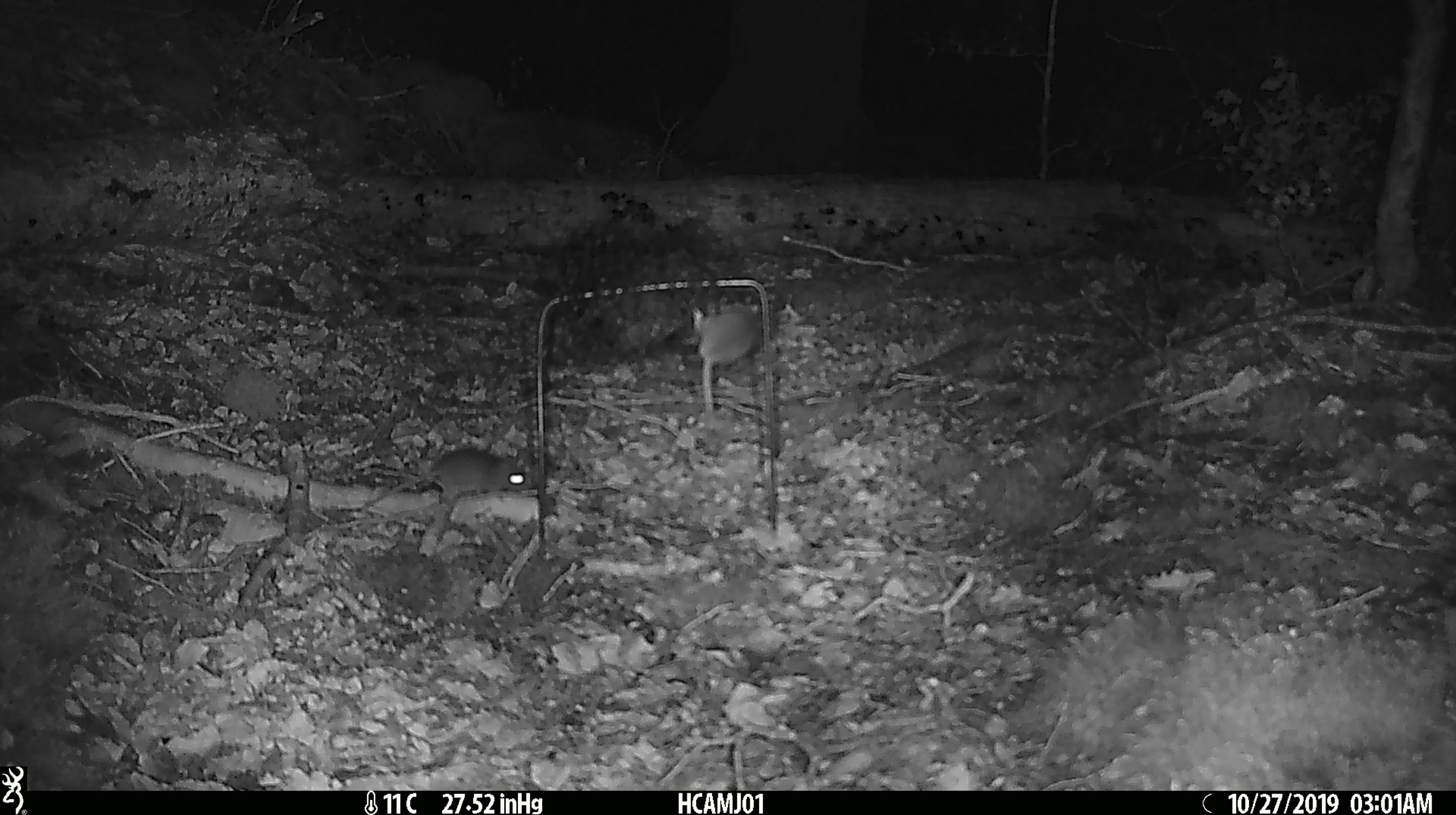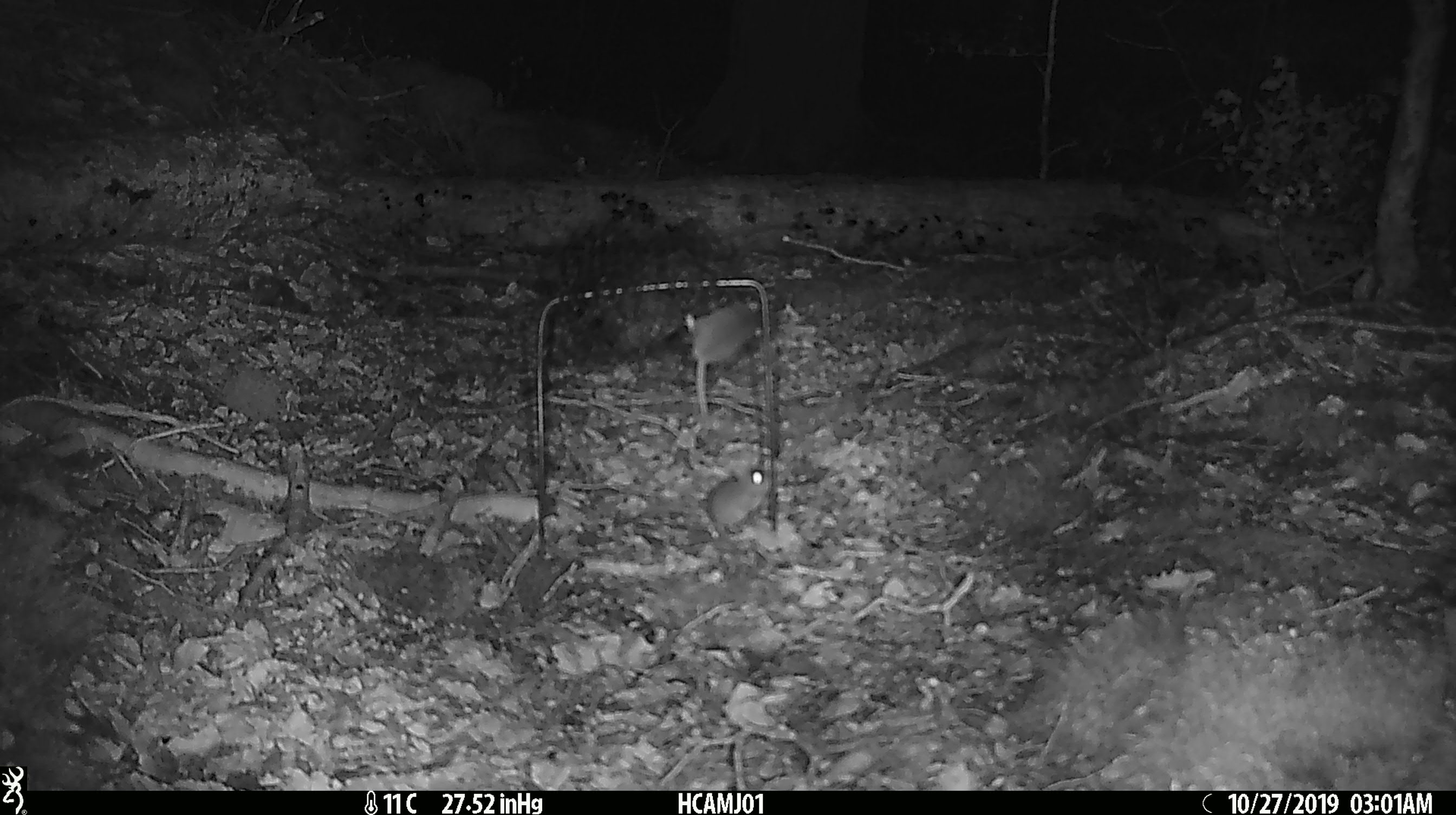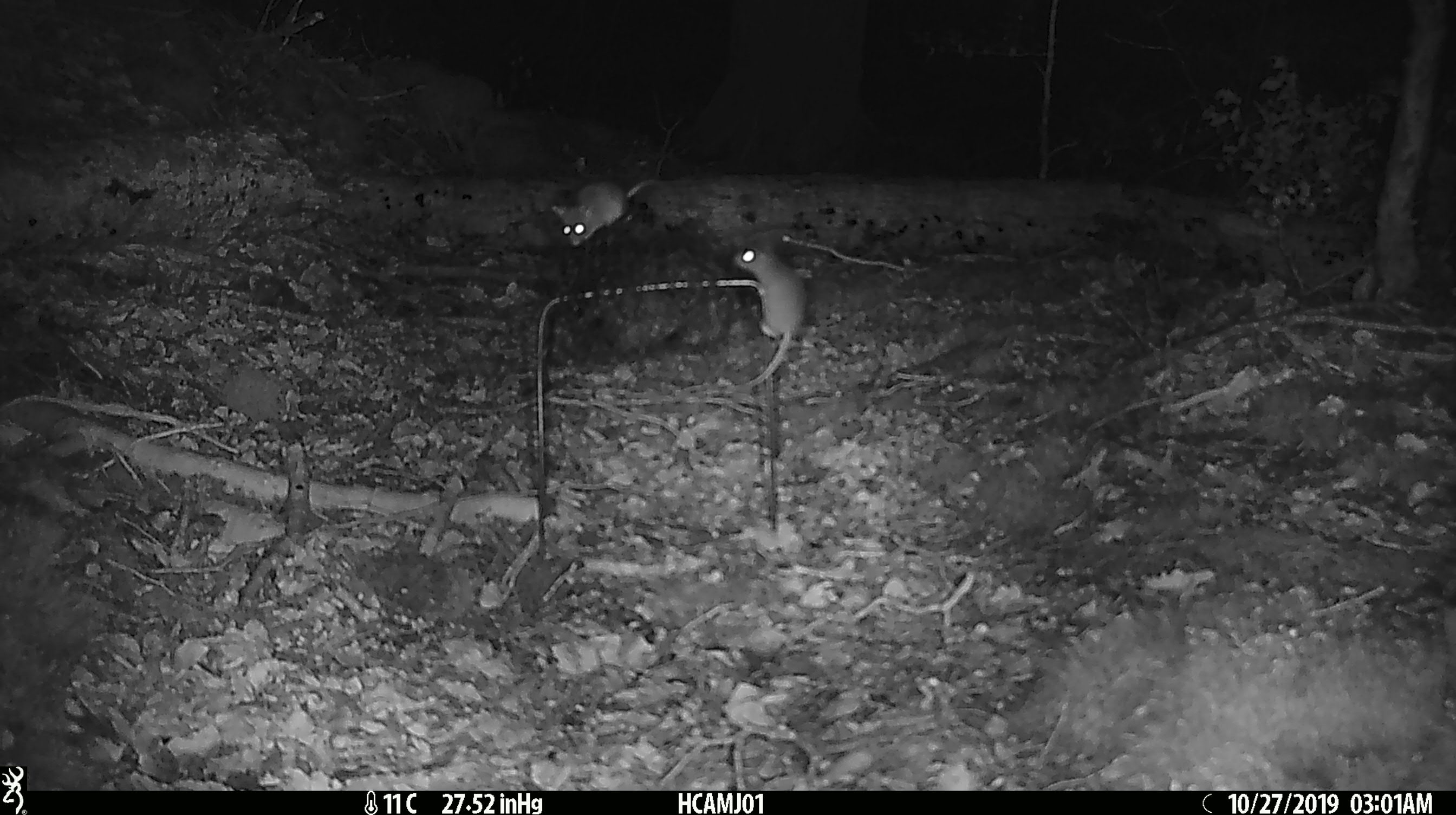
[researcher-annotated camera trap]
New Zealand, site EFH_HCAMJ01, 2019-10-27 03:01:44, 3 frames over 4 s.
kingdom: Animalia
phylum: Chordata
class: Mammalia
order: Rodentia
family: Muridae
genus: Mus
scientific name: Mus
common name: mouse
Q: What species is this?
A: Mouse (Mus).